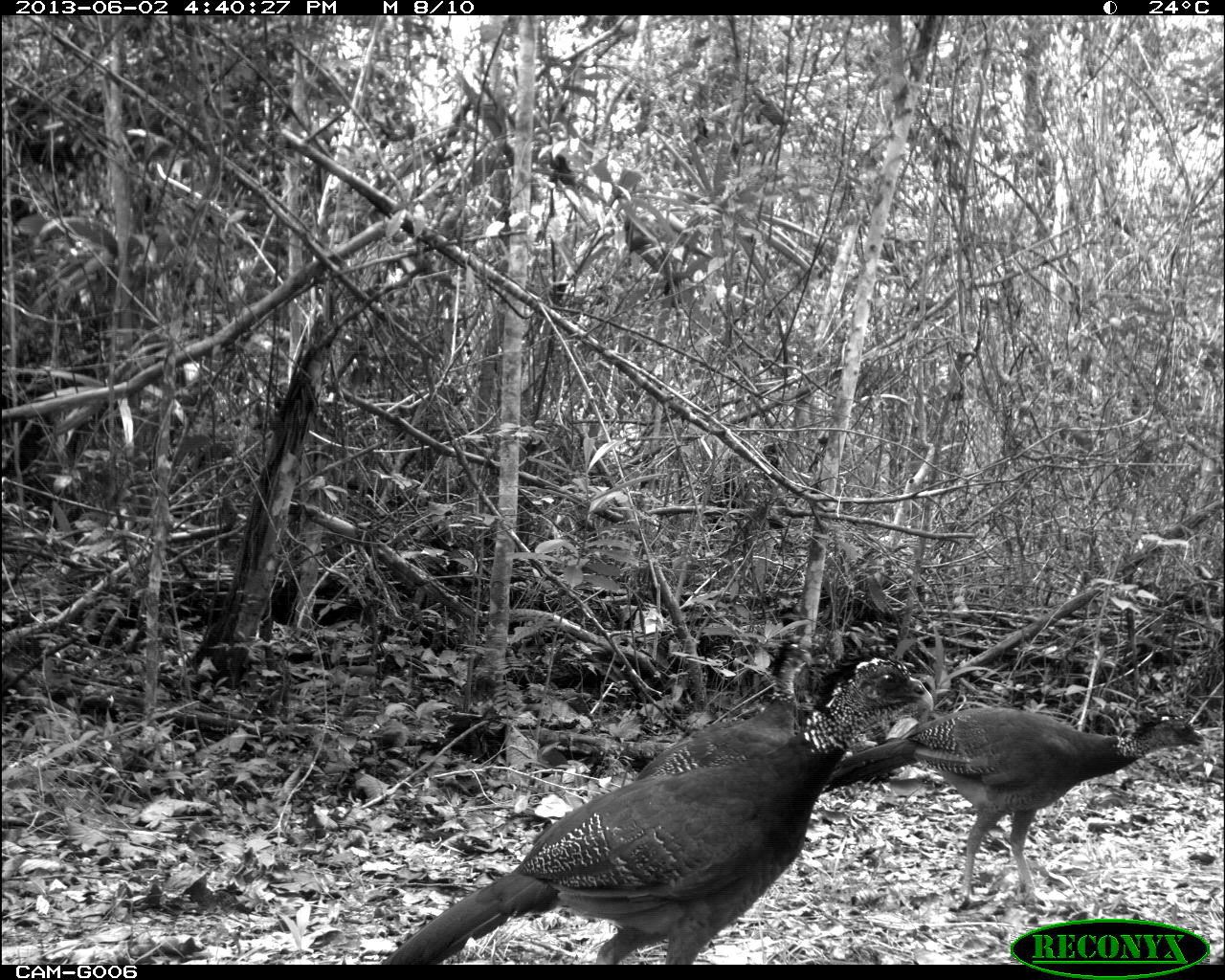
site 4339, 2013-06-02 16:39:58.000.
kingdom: Animalia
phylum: Chordata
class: Aves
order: Galliformes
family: Cracidae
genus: Crax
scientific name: Crax rubra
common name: great curassow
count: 3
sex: female